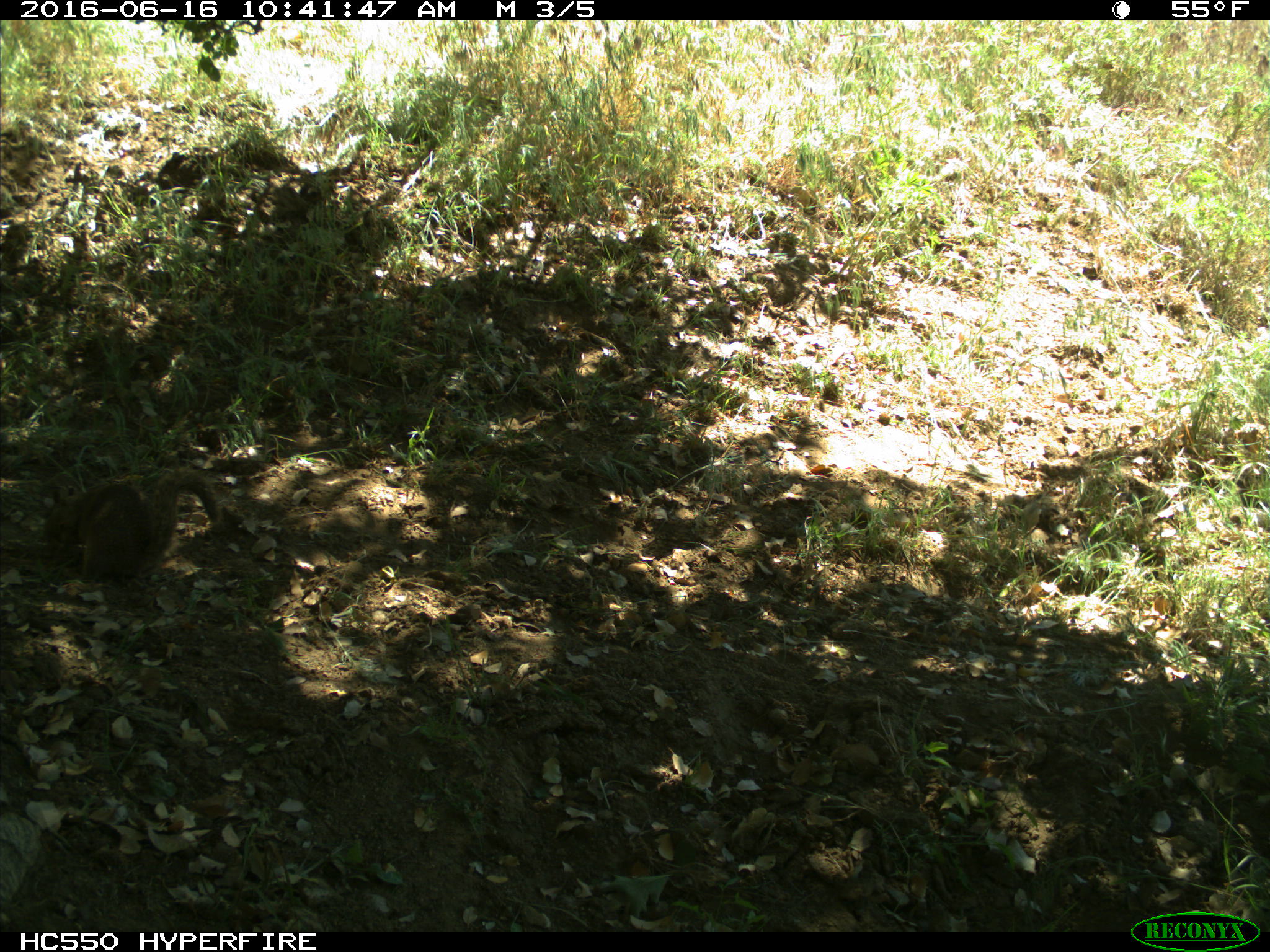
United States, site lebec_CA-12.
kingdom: Animalia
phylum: Chordata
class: Mammalia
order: Rodentia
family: Sciuridae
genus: Otospermophilus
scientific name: Otospermophilus beecheyi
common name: california ground squirrel